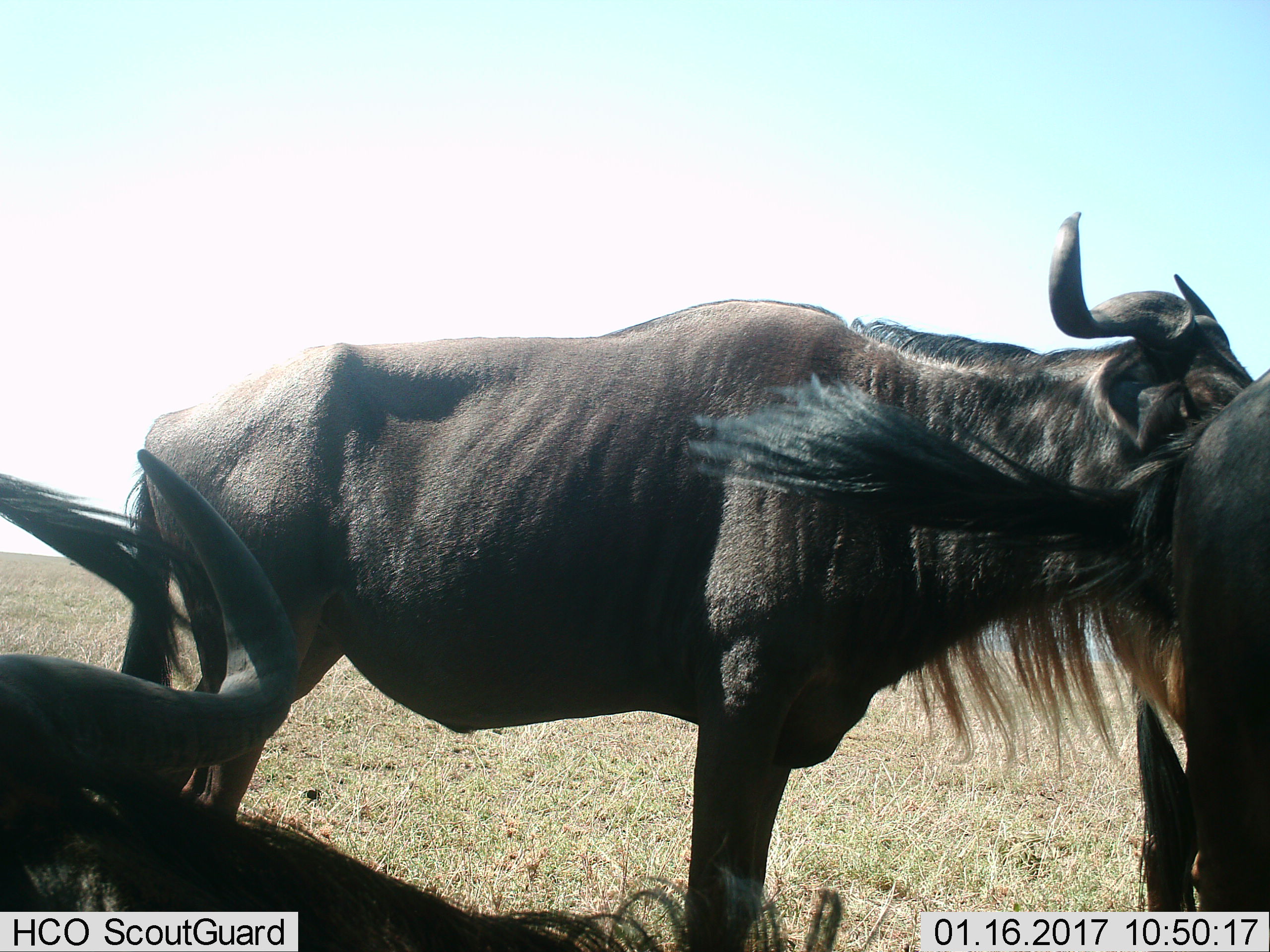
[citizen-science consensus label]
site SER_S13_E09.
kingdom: Animalia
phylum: Chordata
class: Mammalia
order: Artiodactyla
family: Bovidae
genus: Connochaetes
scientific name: Connochaetes taurinus taurinus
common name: blue wildebeest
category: wildebeestblue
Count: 3.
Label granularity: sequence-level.